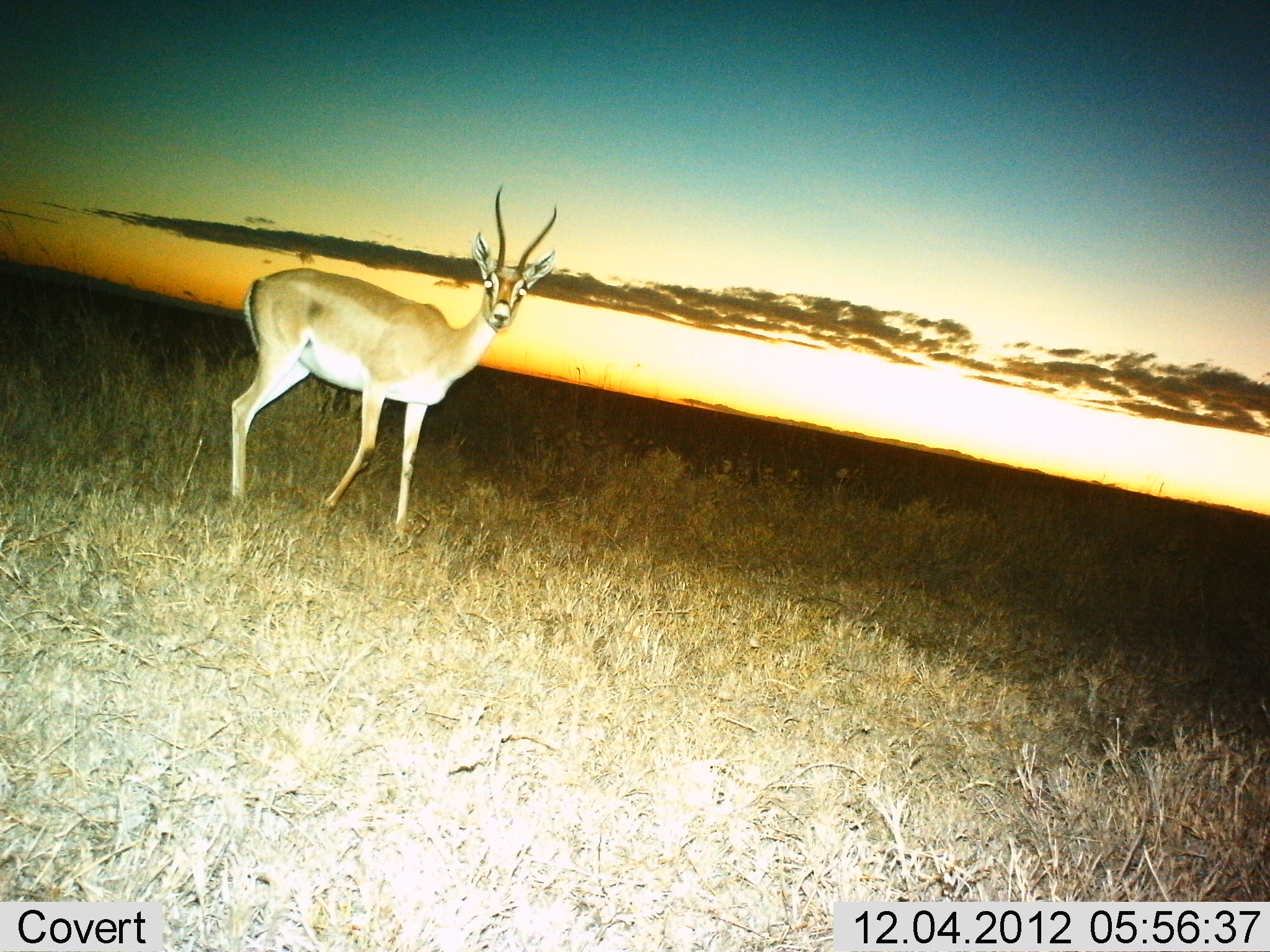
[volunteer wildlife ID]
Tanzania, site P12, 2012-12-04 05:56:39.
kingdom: Animalia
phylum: Chordata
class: Mammalia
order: Artiodactyla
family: Bovidae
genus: Nanger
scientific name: Nanger granti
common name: grant's gazelle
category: gazellegrants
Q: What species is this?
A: Gazellegrants (grant's gazelle) (Nanger granti).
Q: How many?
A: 1.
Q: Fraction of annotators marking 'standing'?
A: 97%.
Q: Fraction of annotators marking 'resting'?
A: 0%.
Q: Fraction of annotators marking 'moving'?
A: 3%.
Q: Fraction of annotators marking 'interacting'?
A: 0%.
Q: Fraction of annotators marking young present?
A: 0%.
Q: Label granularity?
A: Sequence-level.